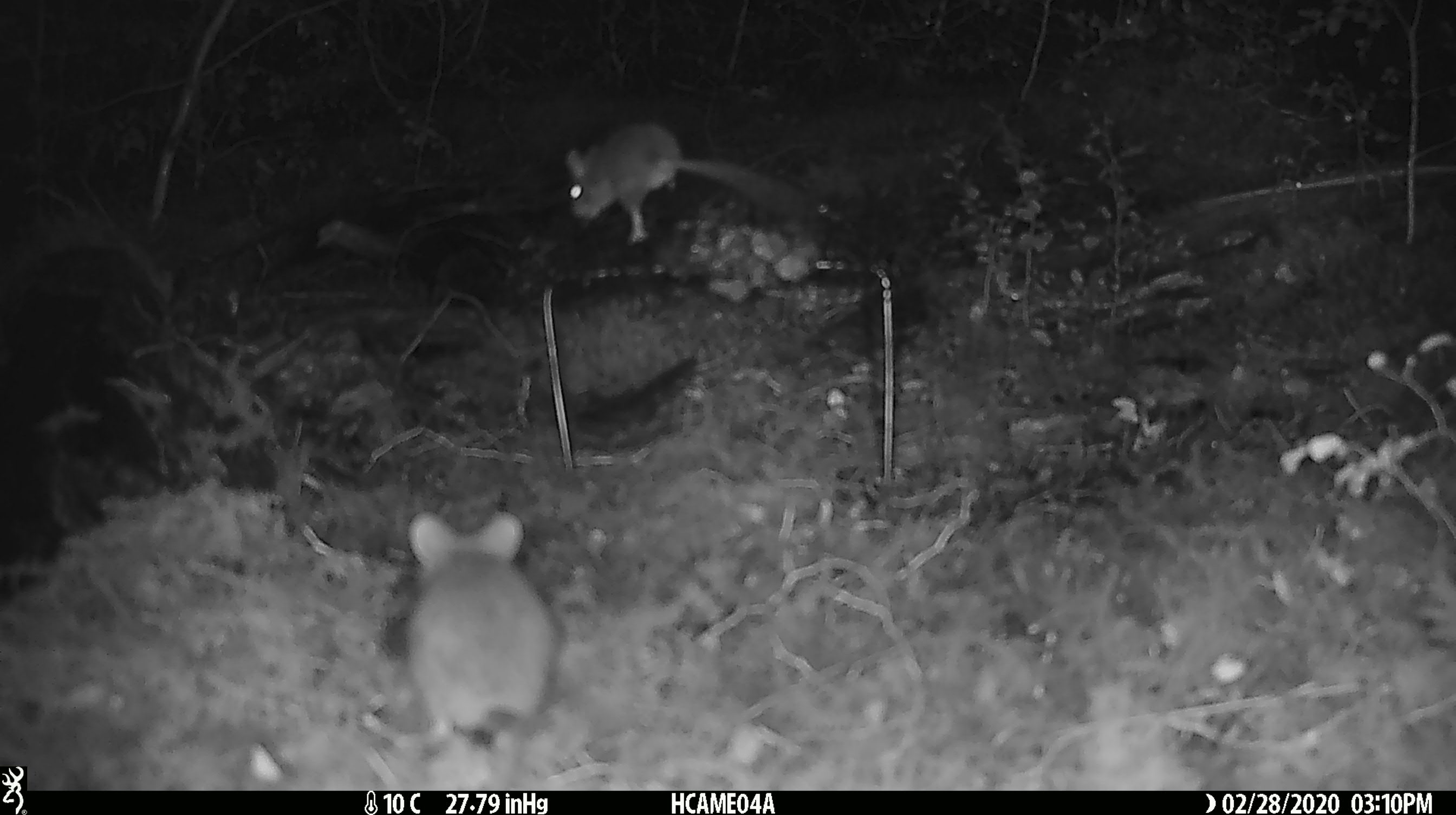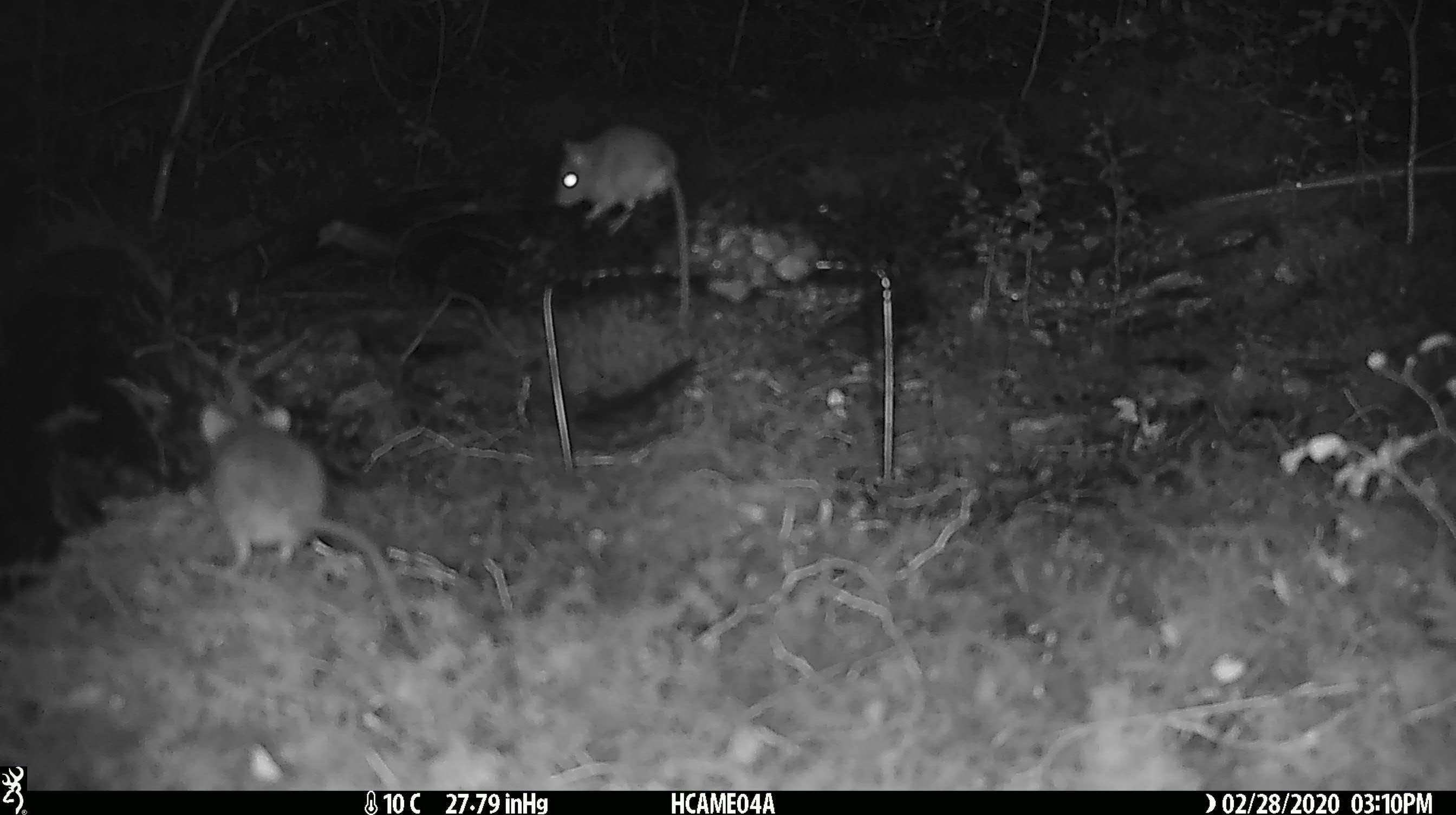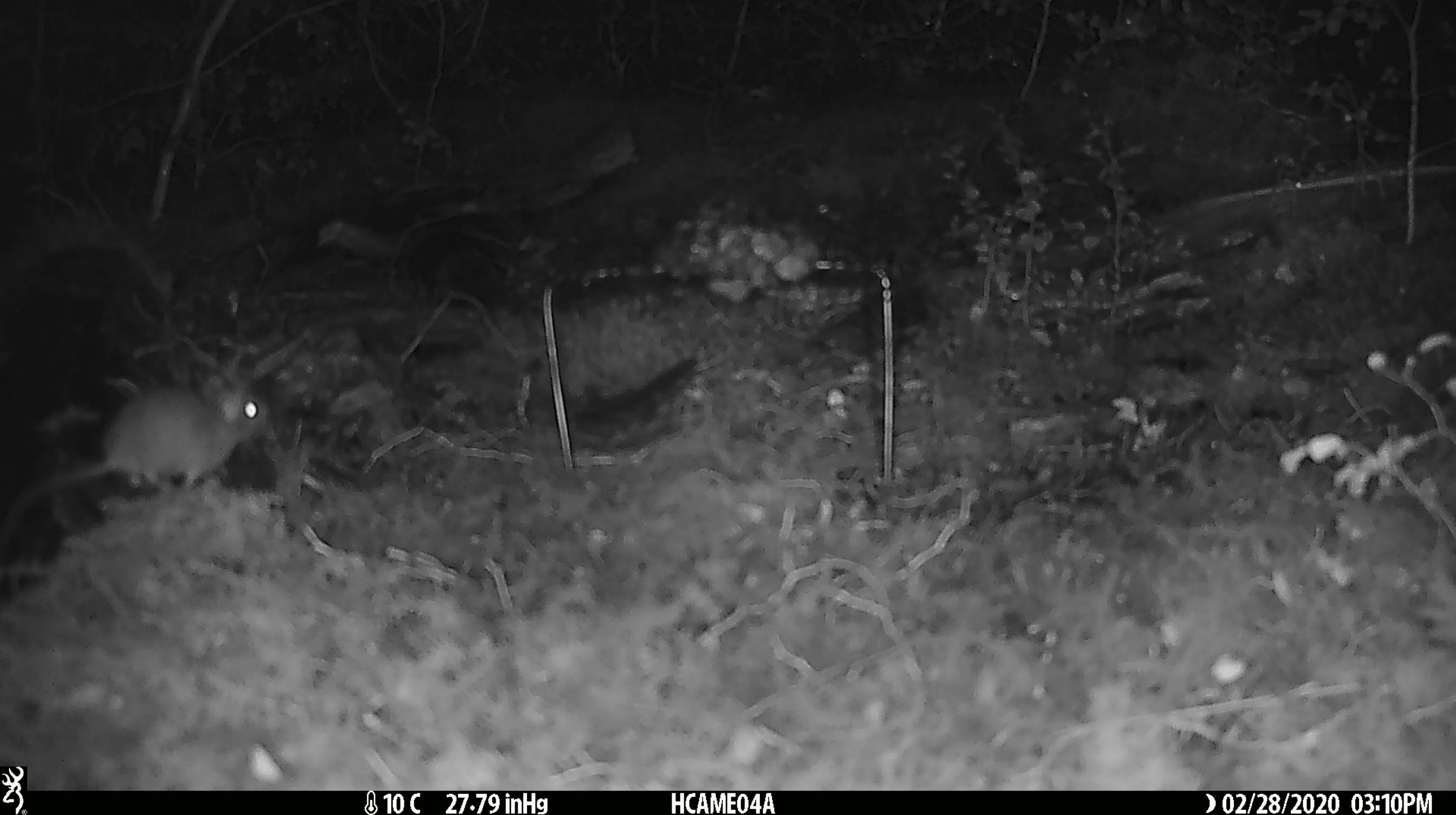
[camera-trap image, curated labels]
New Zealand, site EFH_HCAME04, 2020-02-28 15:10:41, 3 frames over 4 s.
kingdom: Animalia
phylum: Chordata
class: Mammalia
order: Rodentia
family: Muridae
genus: Mus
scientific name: Mus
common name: mouse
Mouse (Mus).